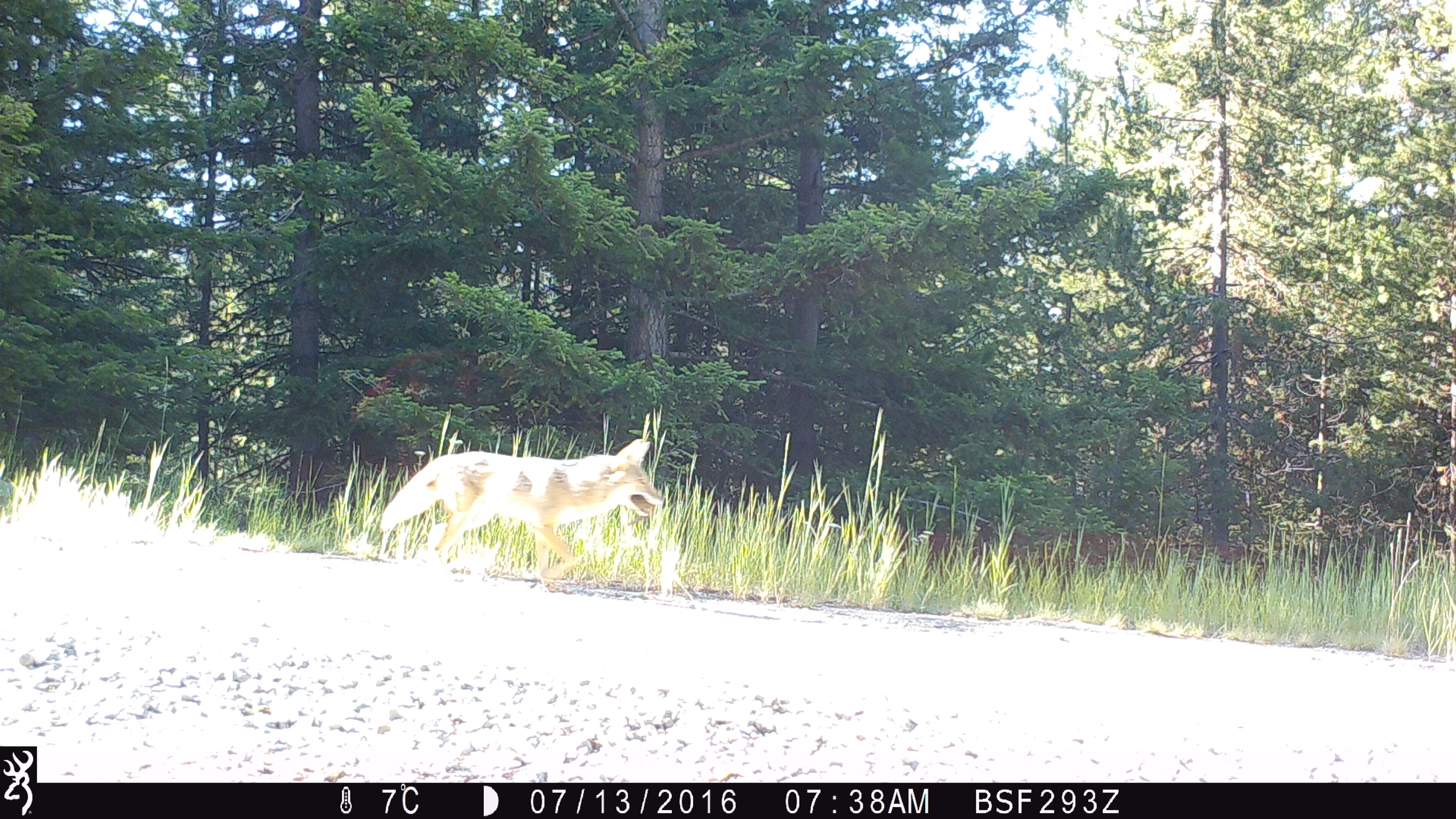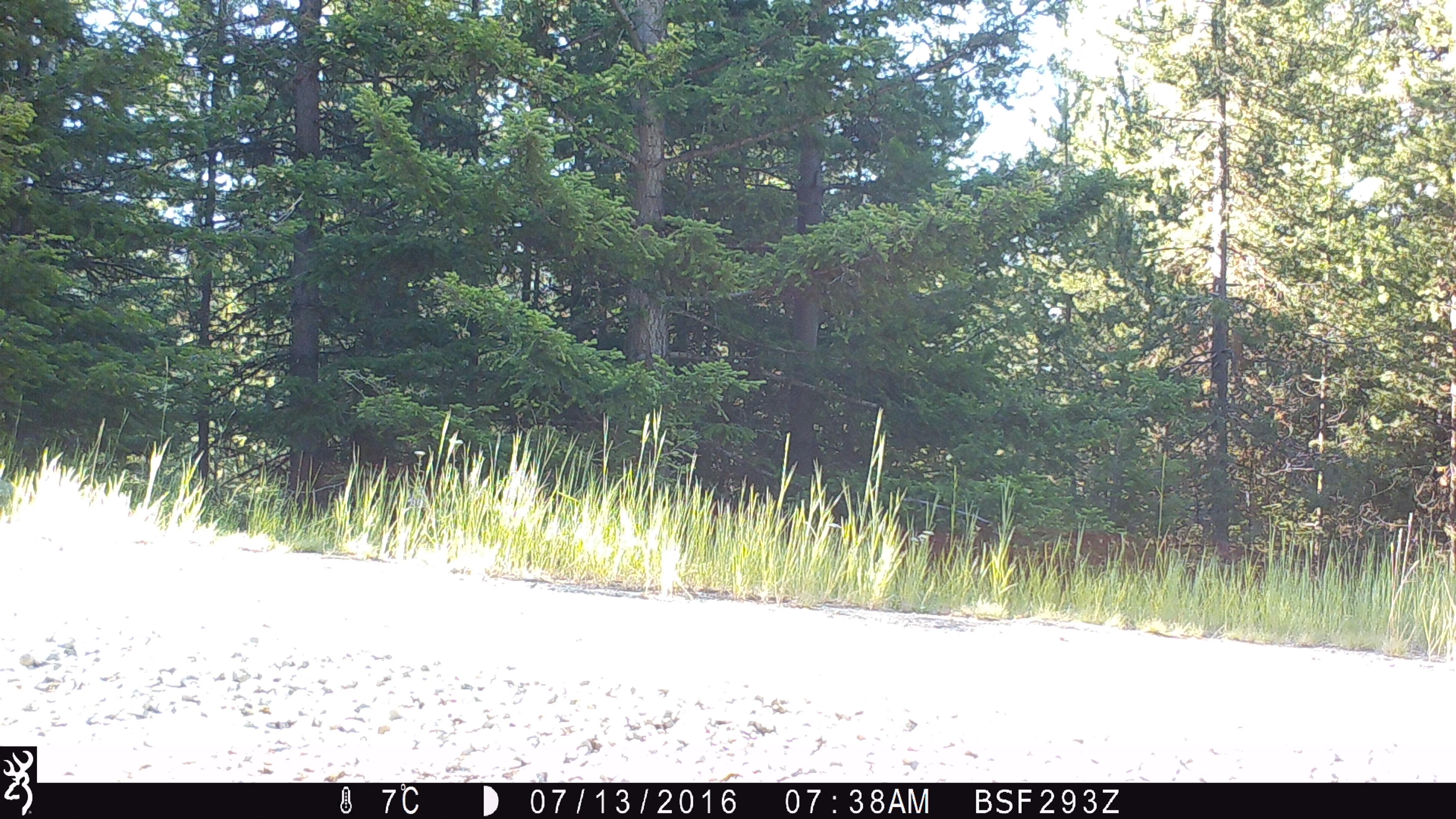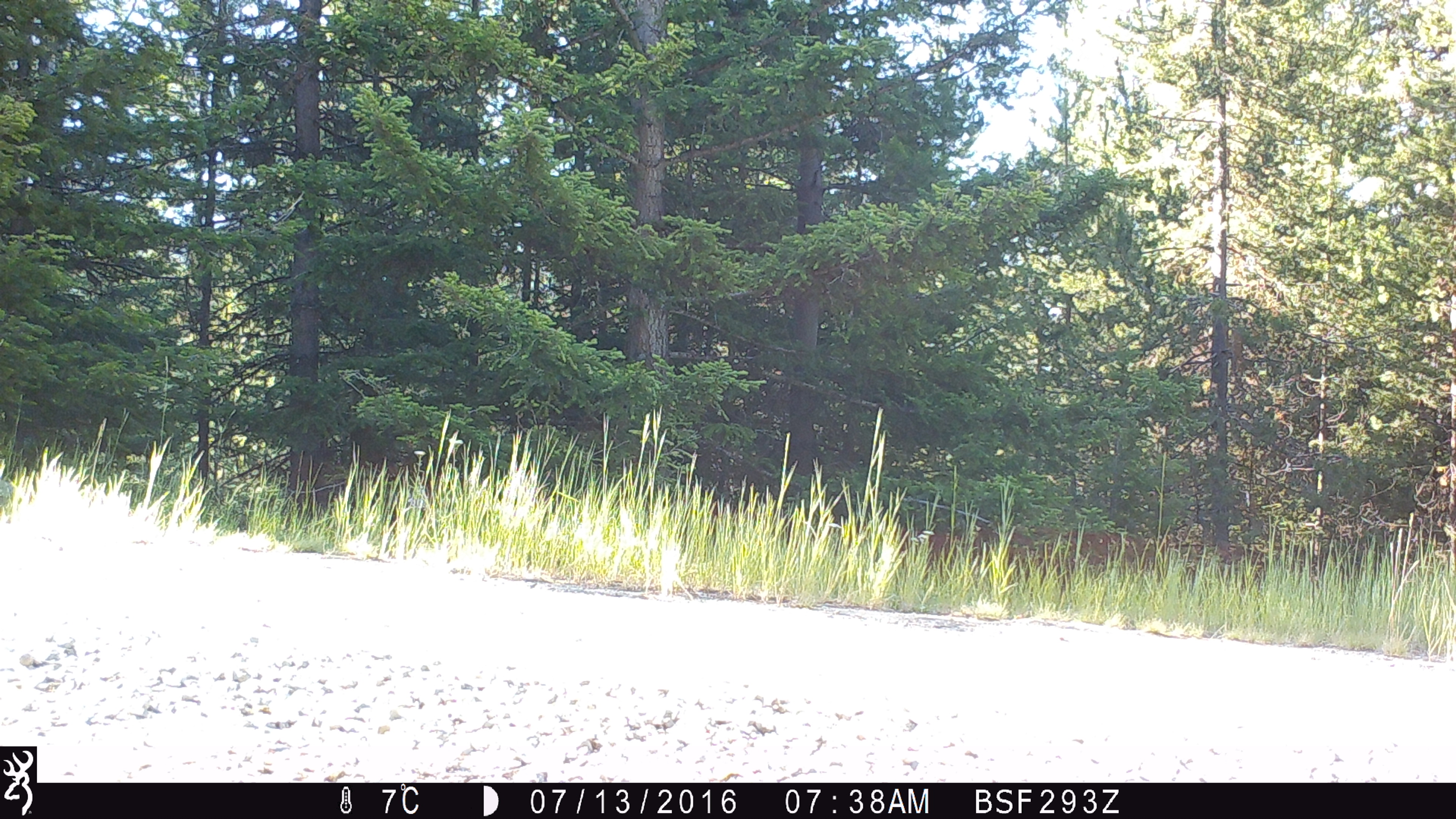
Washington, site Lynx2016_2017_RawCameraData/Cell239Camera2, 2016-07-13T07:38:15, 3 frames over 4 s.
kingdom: Animalia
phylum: Chordata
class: Mammalia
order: Carnivora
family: Canidae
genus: Canis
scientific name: Canis latrans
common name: coyote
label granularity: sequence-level